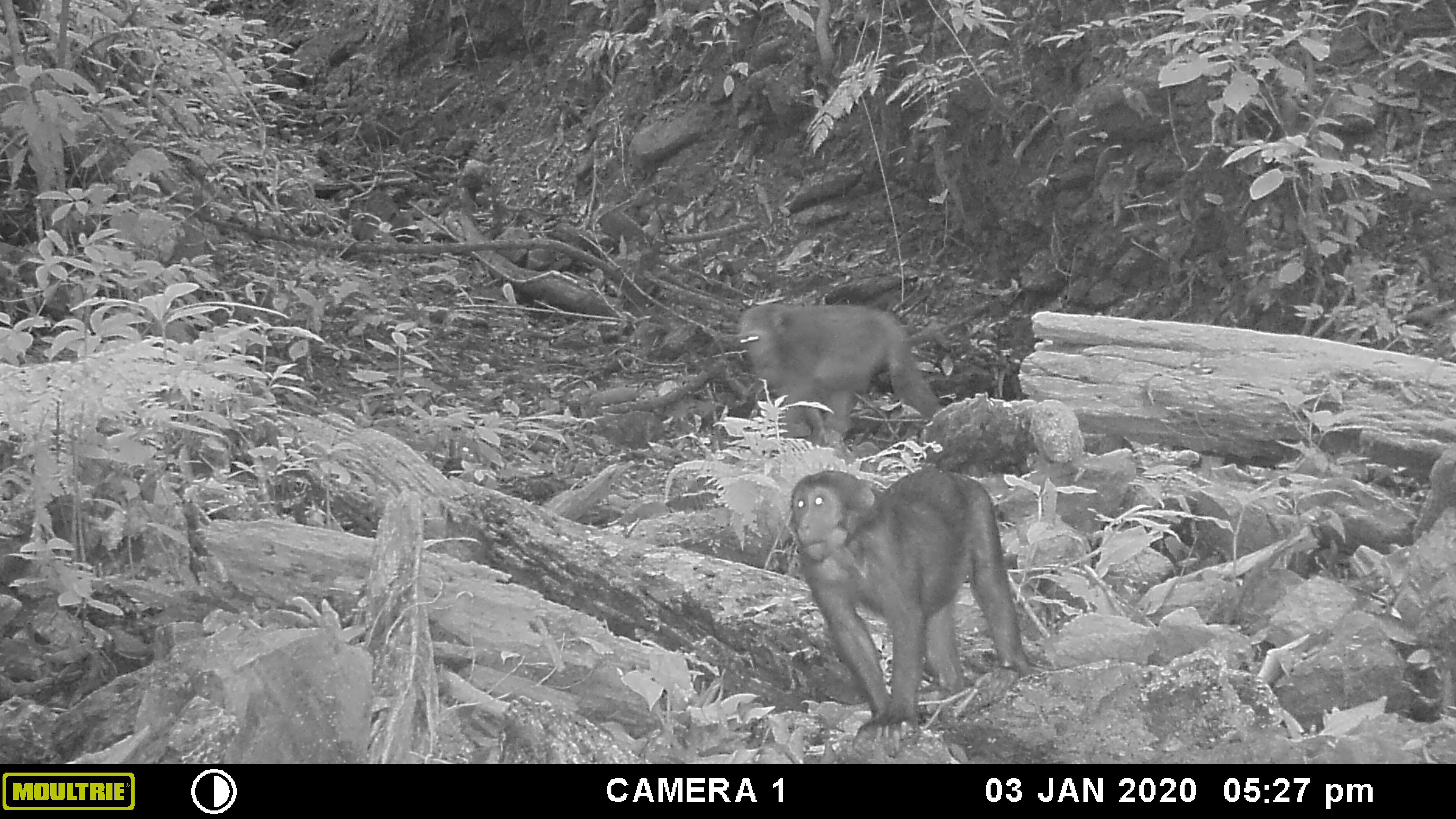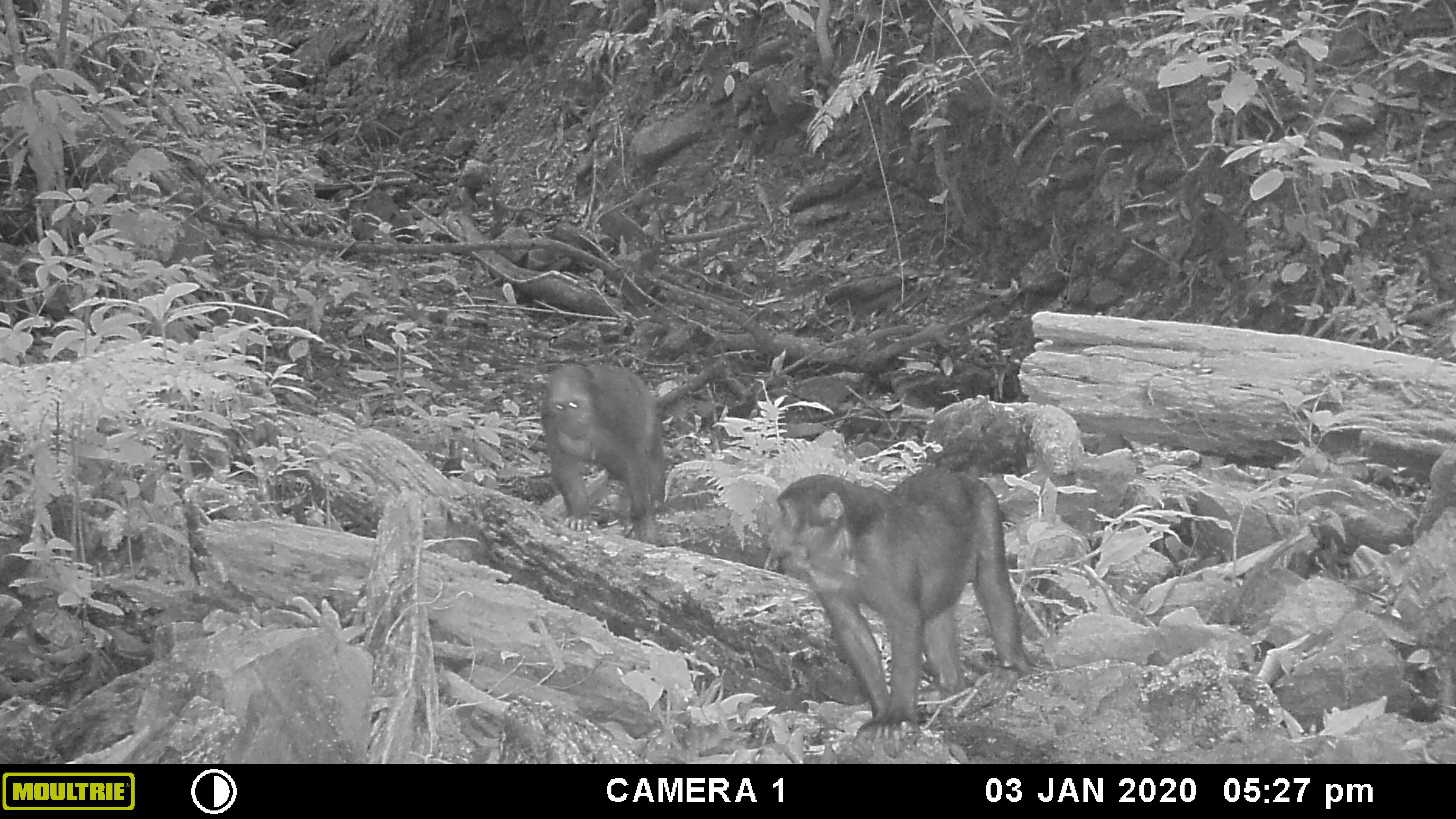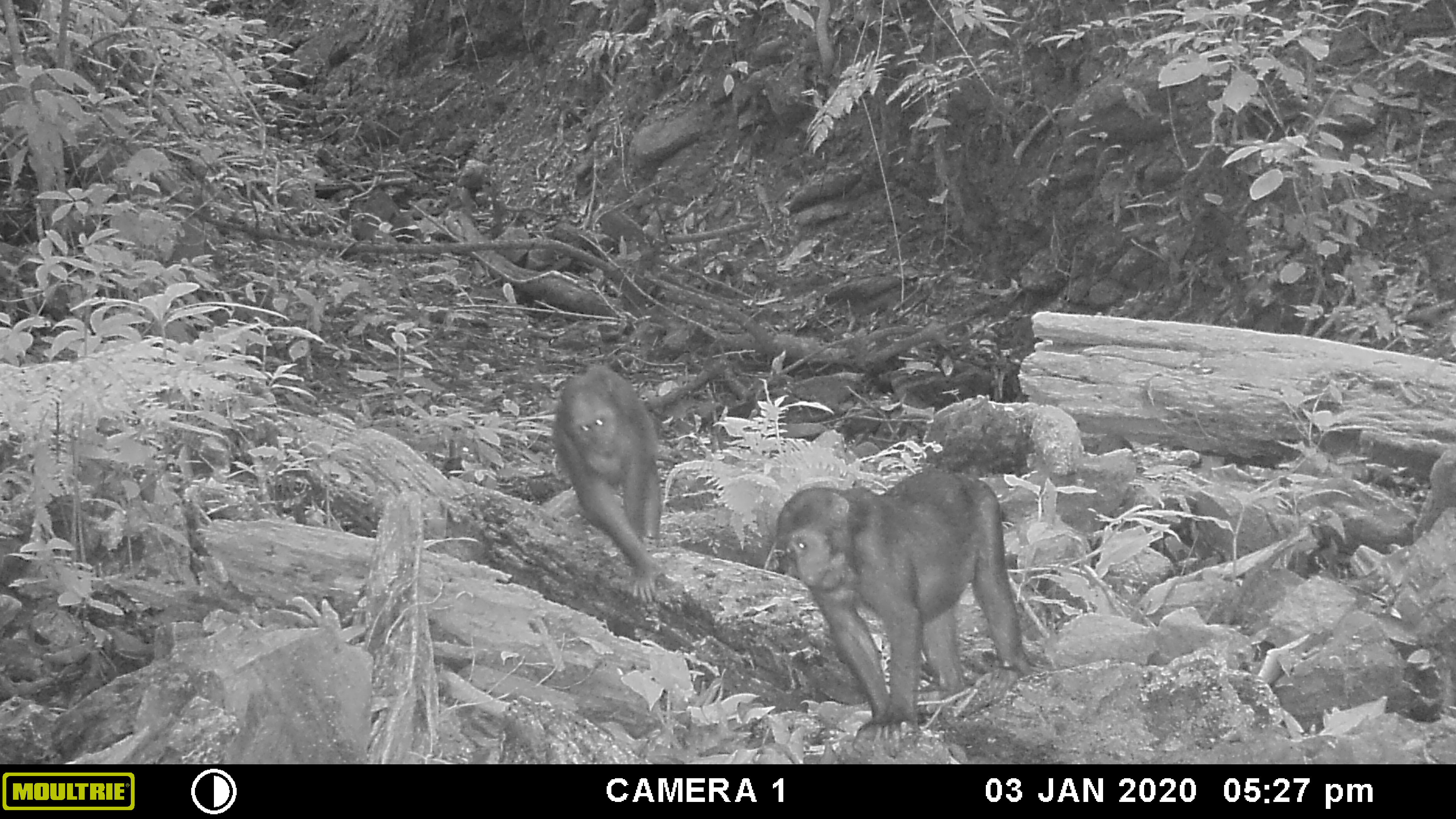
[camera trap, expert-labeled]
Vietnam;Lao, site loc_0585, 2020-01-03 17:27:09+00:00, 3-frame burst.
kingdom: Animalia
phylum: Chordata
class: Mammalia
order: Primates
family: Cercopithecidae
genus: Macaca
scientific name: Macaca arctoides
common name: stump-tailed macaque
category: stump tailed macaque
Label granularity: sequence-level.